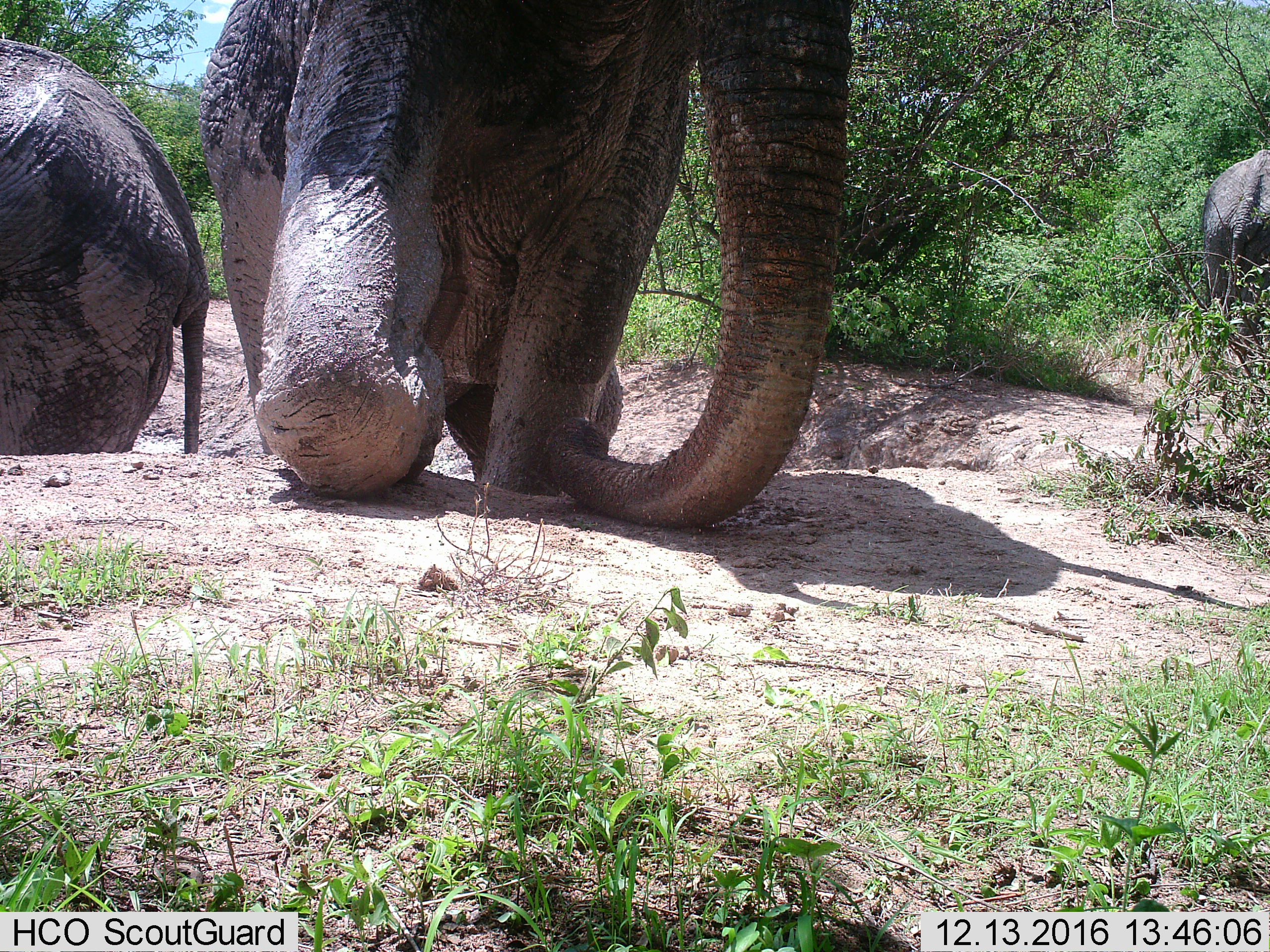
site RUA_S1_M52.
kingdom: Animalia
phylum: Chordata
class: Mammalia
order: Proboscidea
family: Elephantidae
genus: Loxodonta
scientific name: Loxodonta africana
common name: african bush elephant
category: elephant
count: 3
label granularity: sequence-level